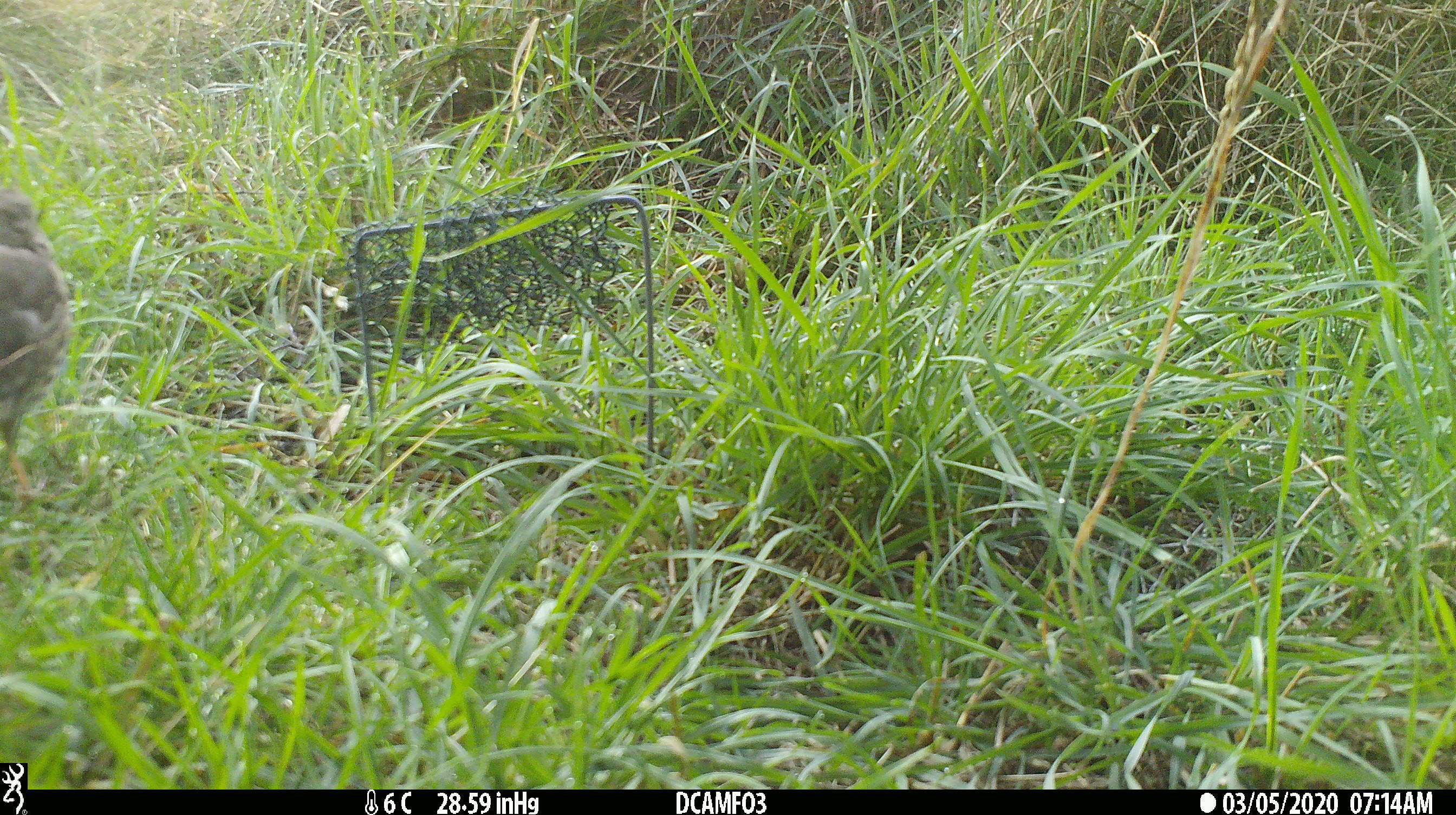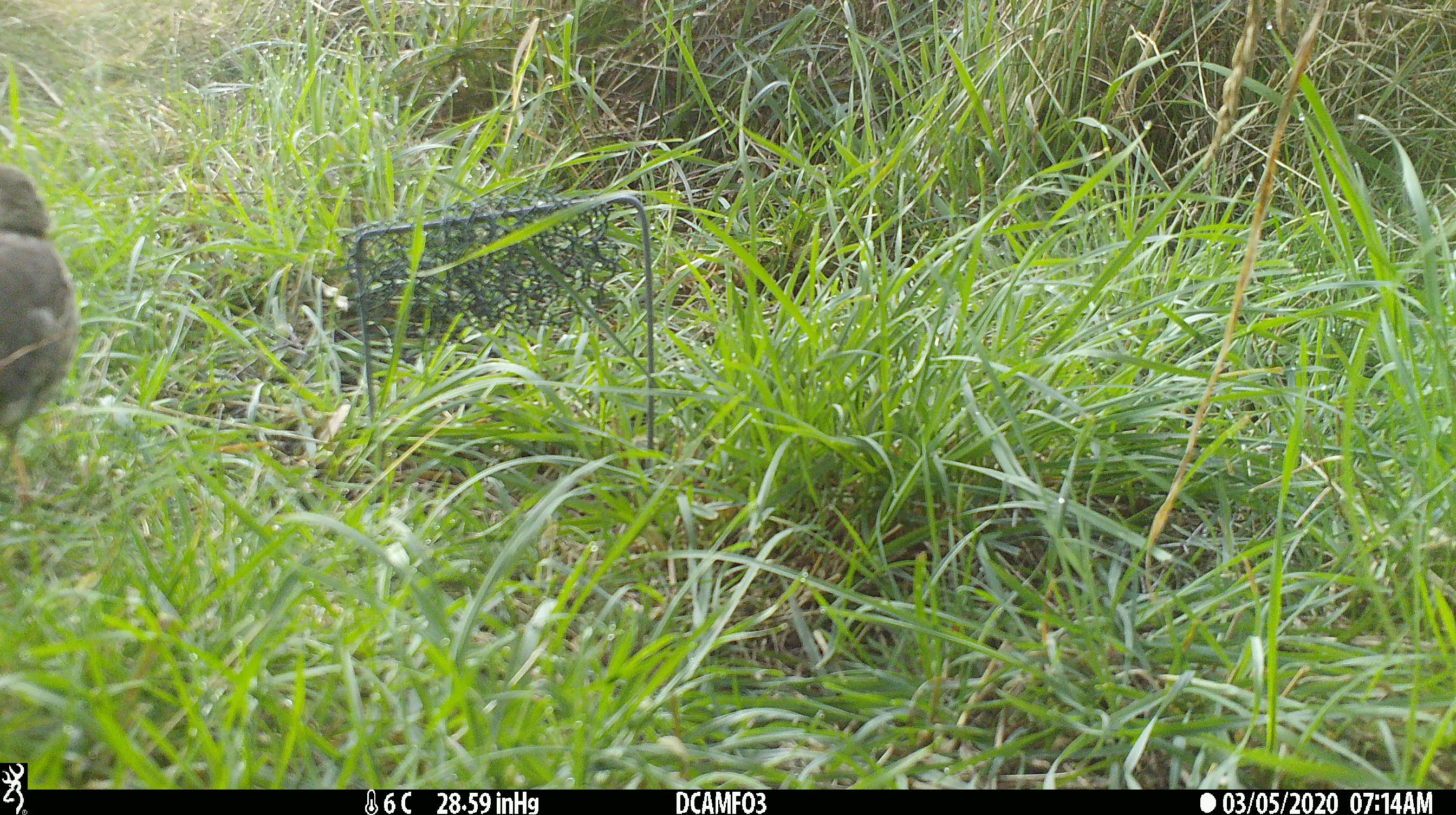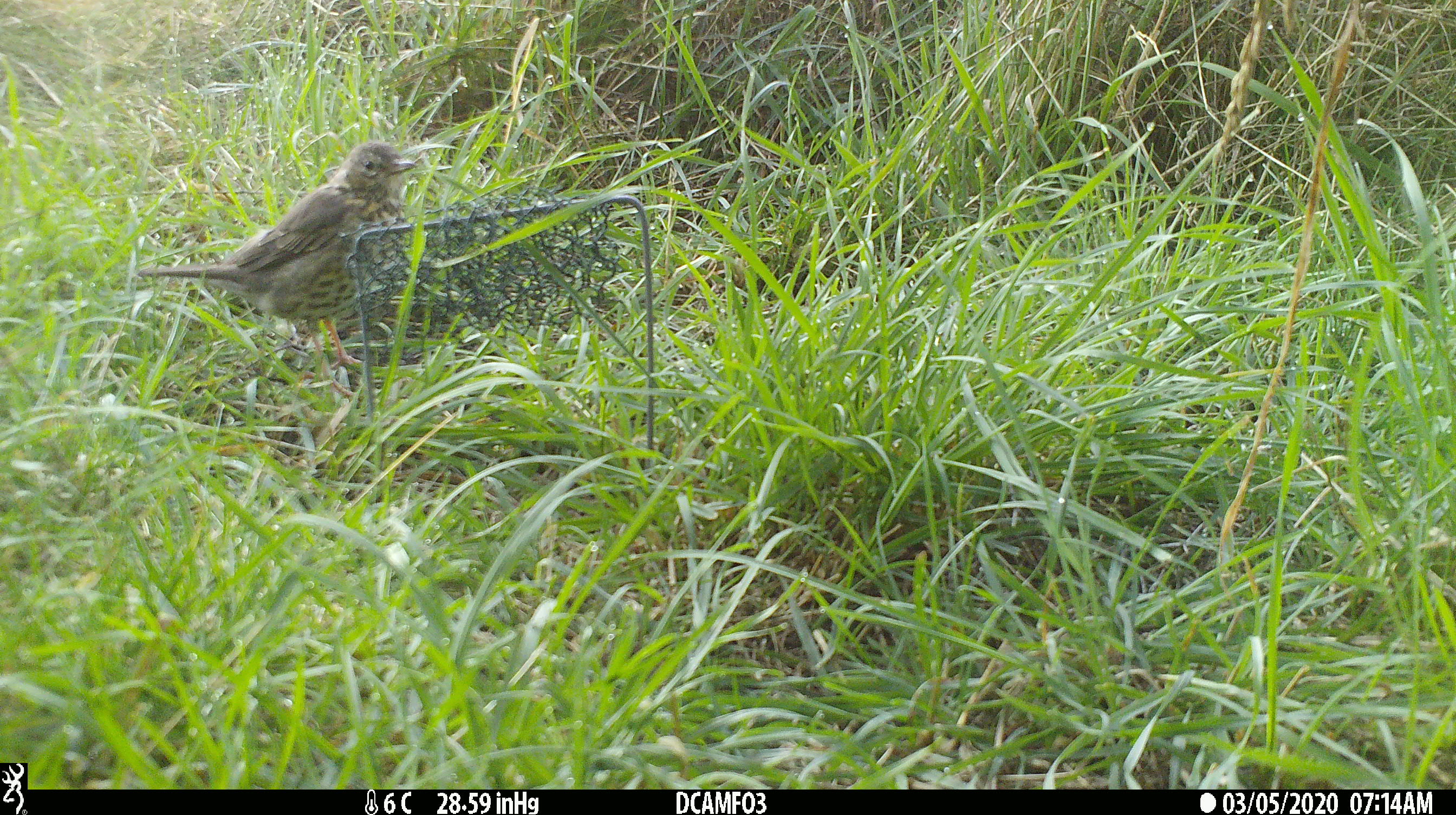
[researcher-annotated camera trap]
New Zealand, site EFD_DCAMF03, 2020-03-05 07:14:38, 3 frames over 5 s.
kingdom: Animalia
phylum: Chordata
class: Aves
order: Passeriformes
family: Turdidae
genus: Turdus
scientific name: Turdus philomelos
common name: song thrush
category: thrush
Thrush (song thrush) (Turdus philomelos).